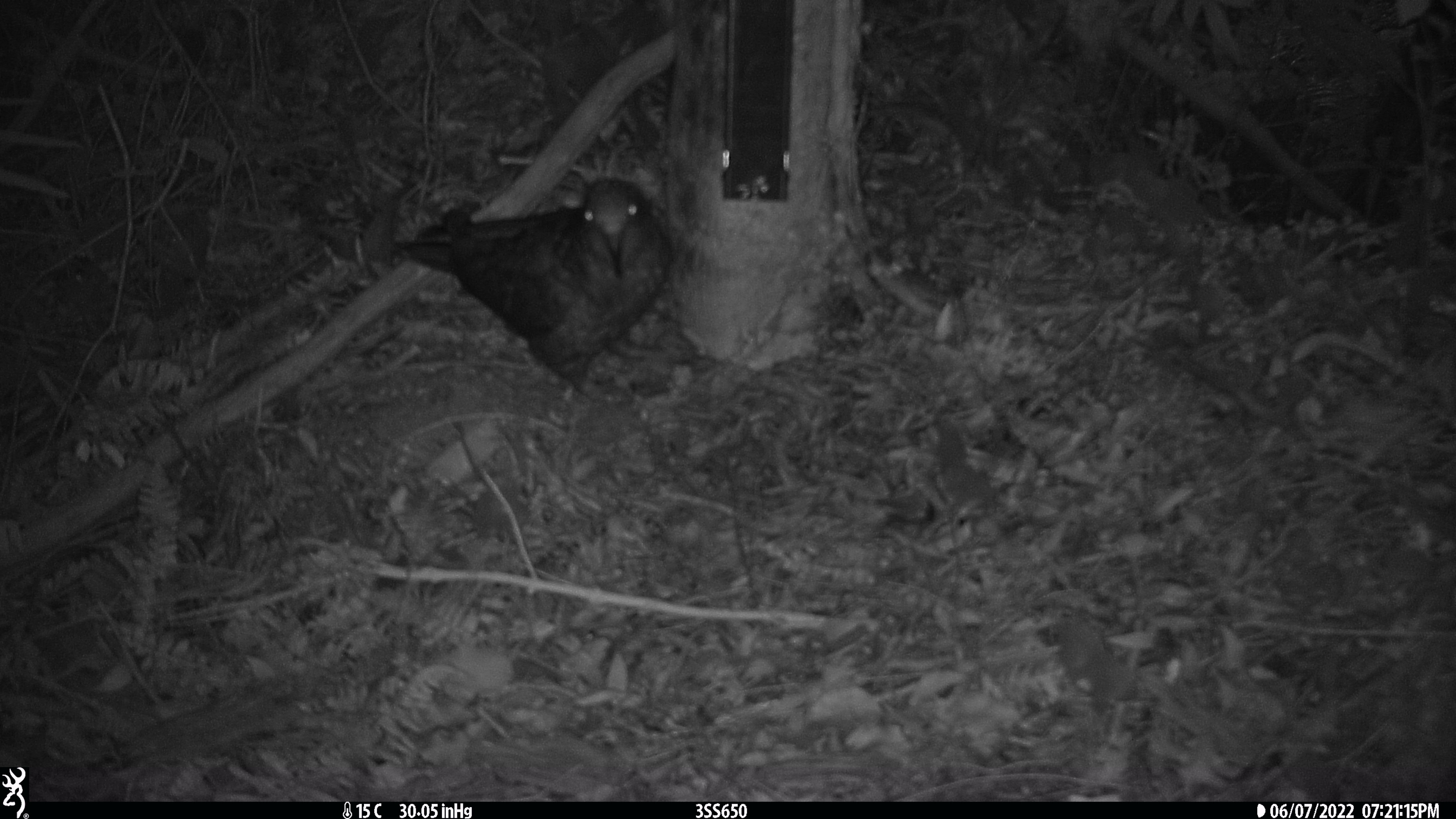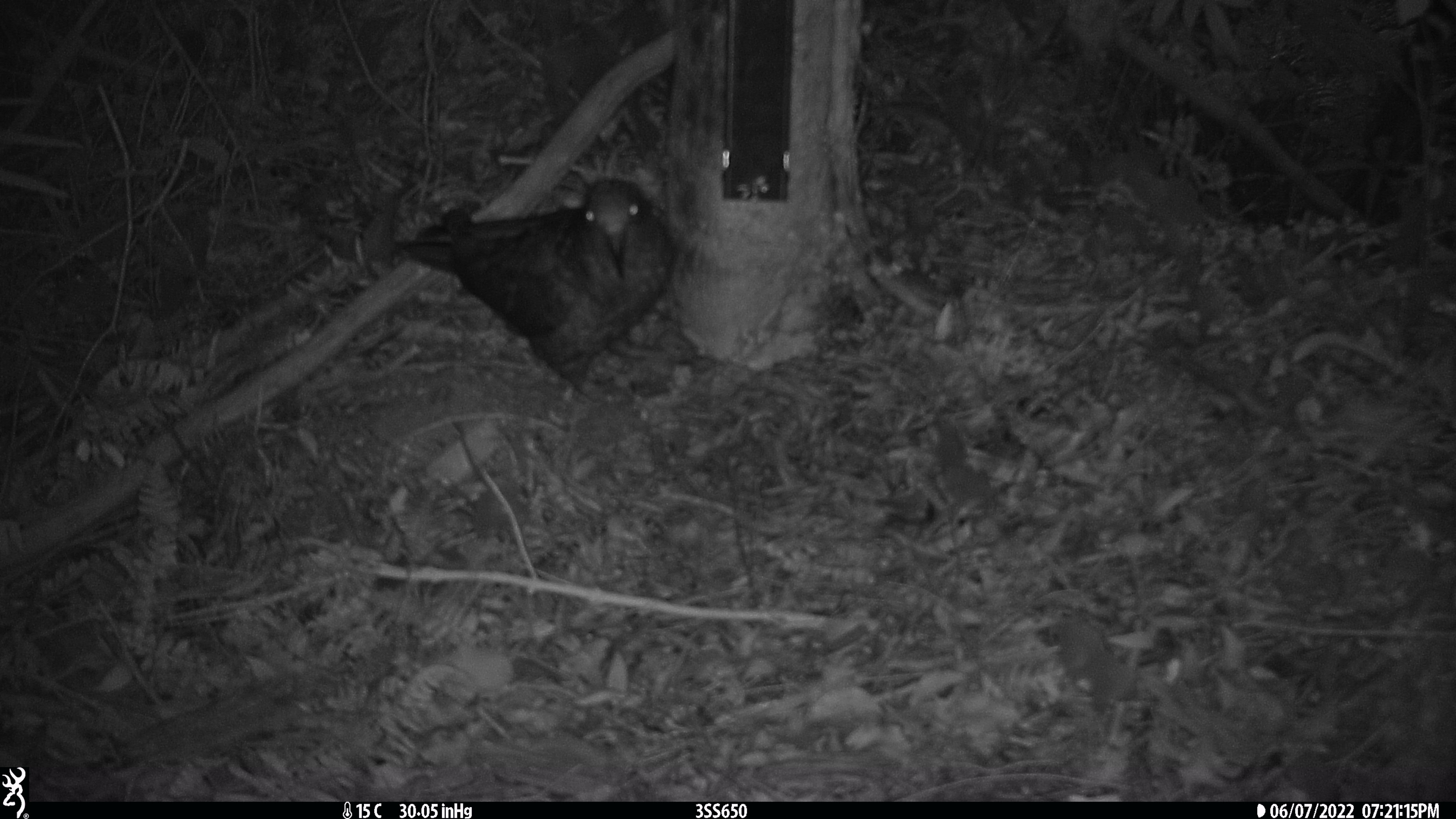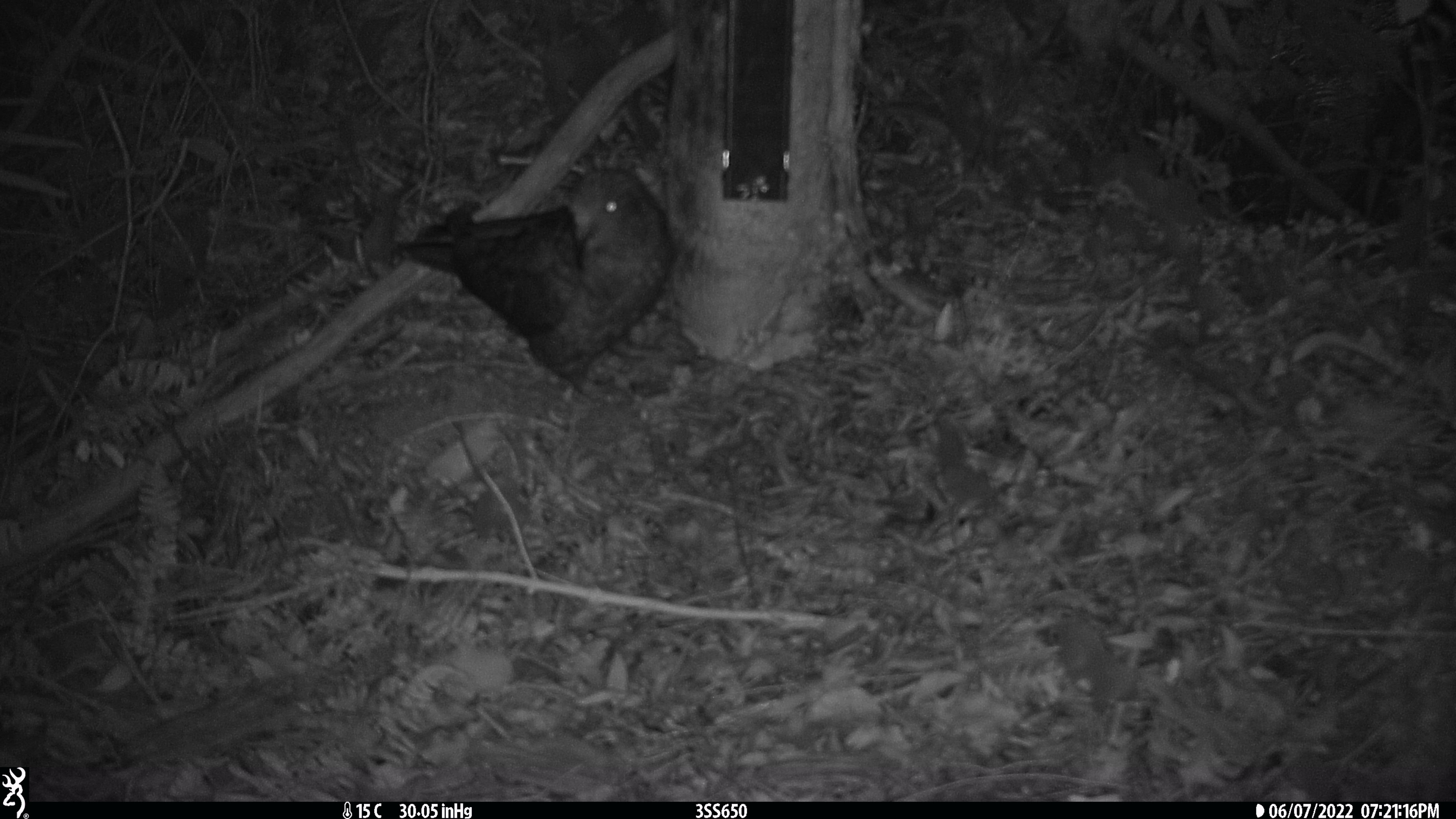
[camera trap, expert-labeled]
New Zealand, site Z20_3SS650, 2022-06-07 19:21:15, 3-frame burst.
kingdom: Animalia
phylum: Chordata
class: Aves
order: Psittaciformes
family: Strigopidae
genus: Nestor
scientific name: Nestor notabilis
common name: kea